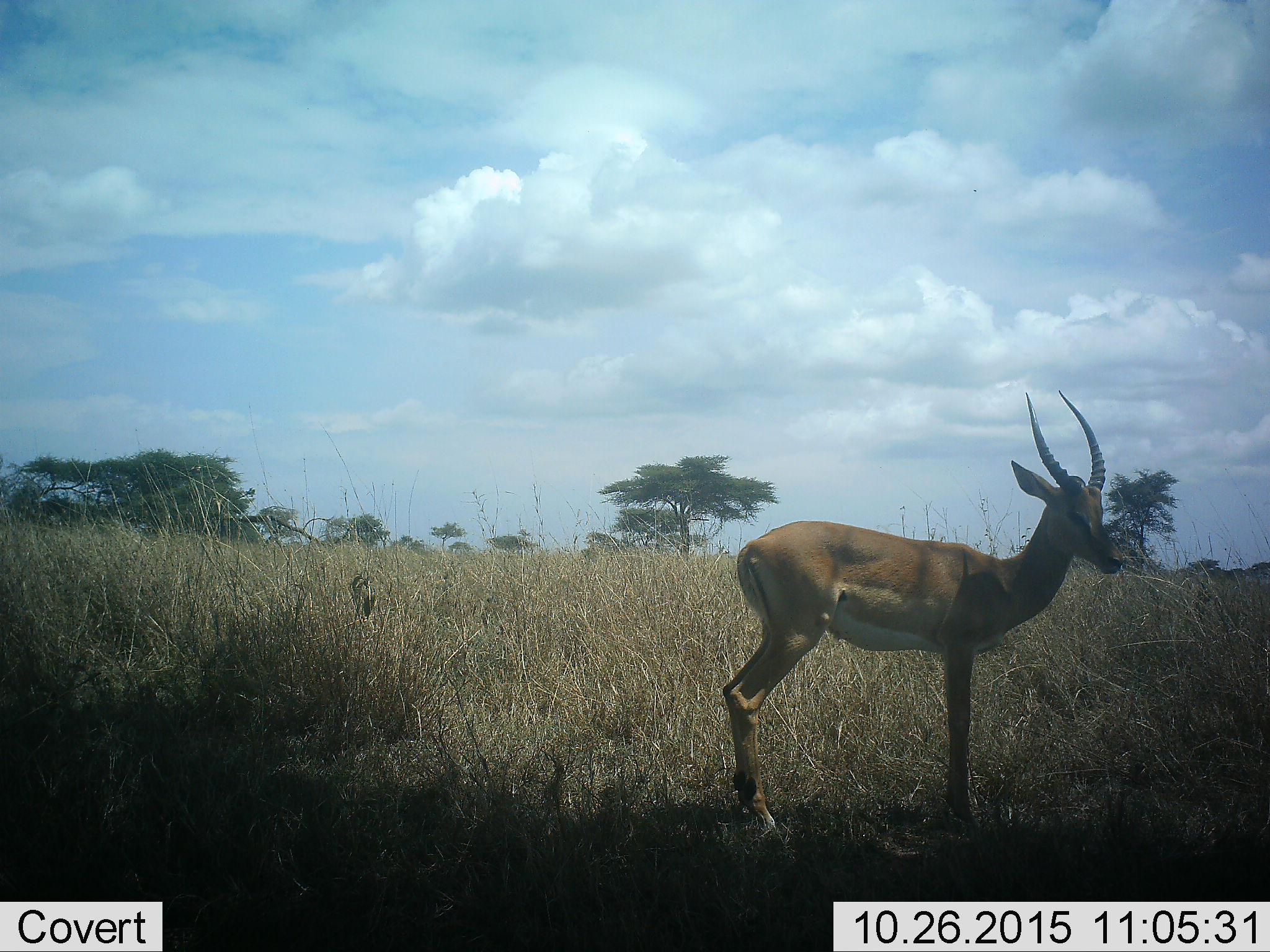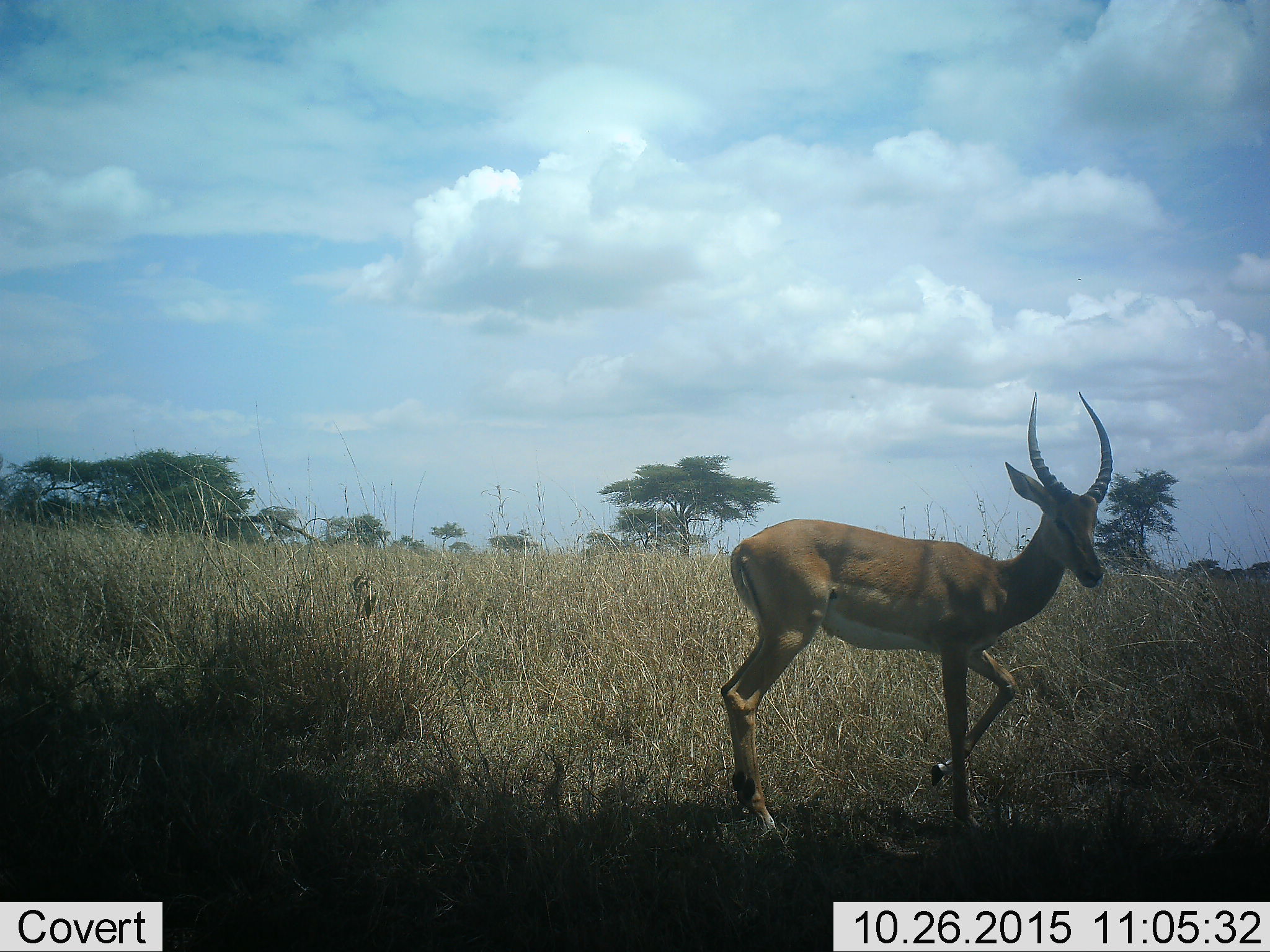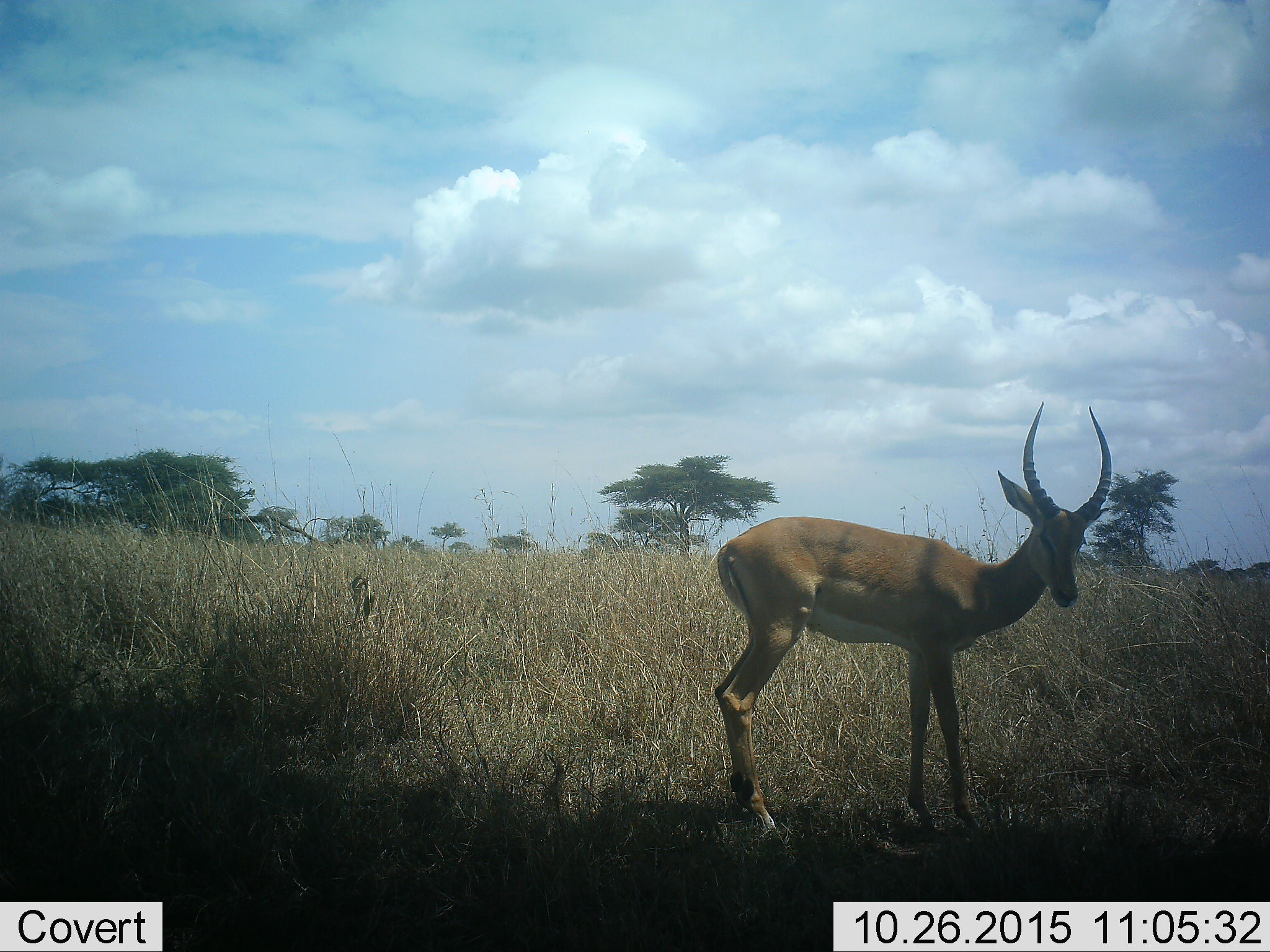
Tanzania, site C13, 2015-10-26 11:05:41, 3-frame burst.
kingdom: Animalia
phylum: Chordata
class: Mammalia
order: Artiodactyla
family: Bovidae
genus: Nanger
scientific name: Nanger granti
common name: grant's gazelle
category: gazellegrants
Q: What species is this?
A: Gazellegrants (grant's gazelle) (Nanger granti).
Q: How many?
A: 1.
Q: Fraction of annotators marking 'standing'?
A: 88%.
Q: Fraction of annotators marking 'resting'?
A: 0%.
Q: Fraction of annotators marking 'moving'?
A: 12%.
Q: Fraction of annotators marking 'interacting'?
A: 0%.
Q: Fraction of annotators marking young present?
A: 0%.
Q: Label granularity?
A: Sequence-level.